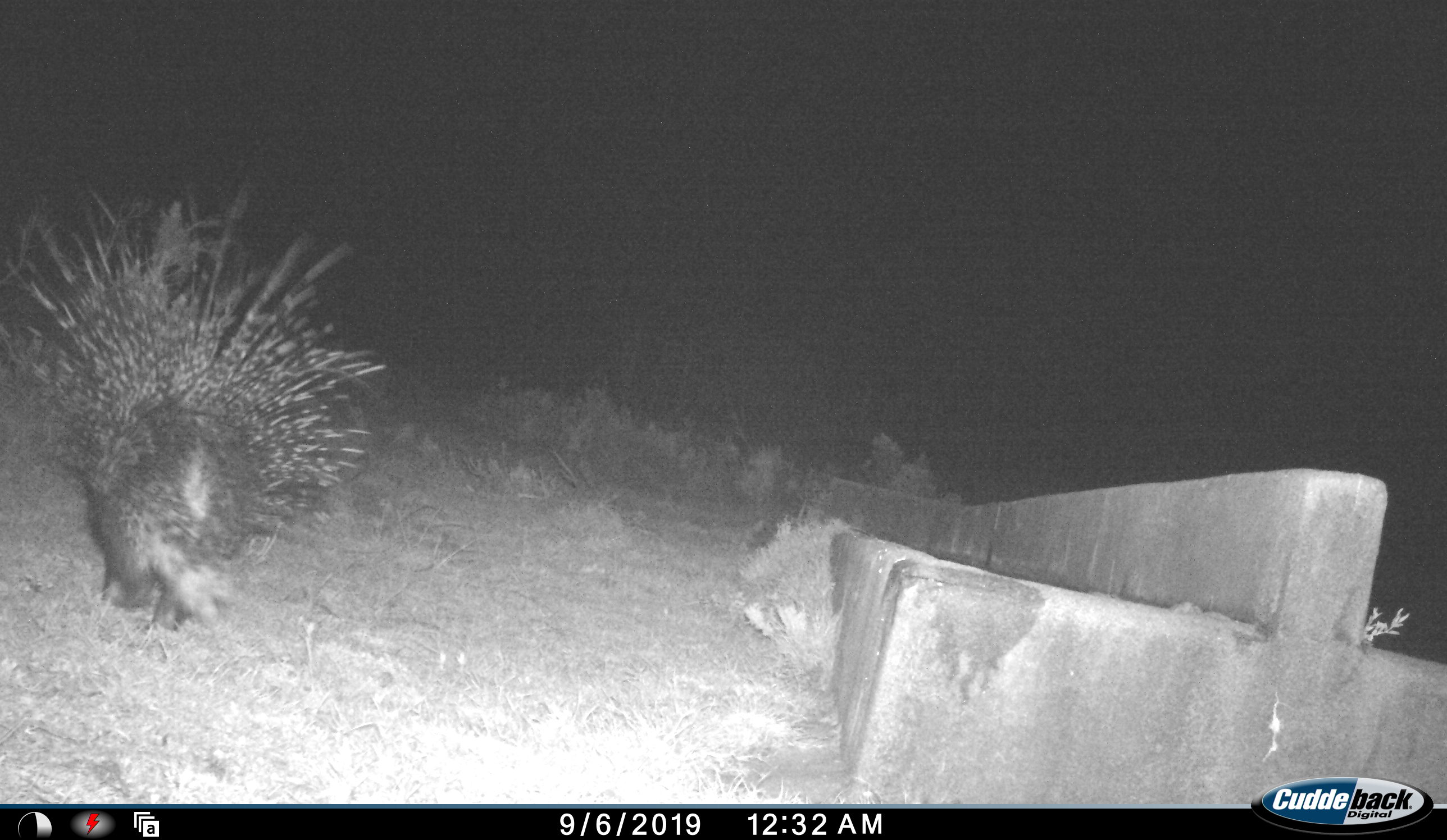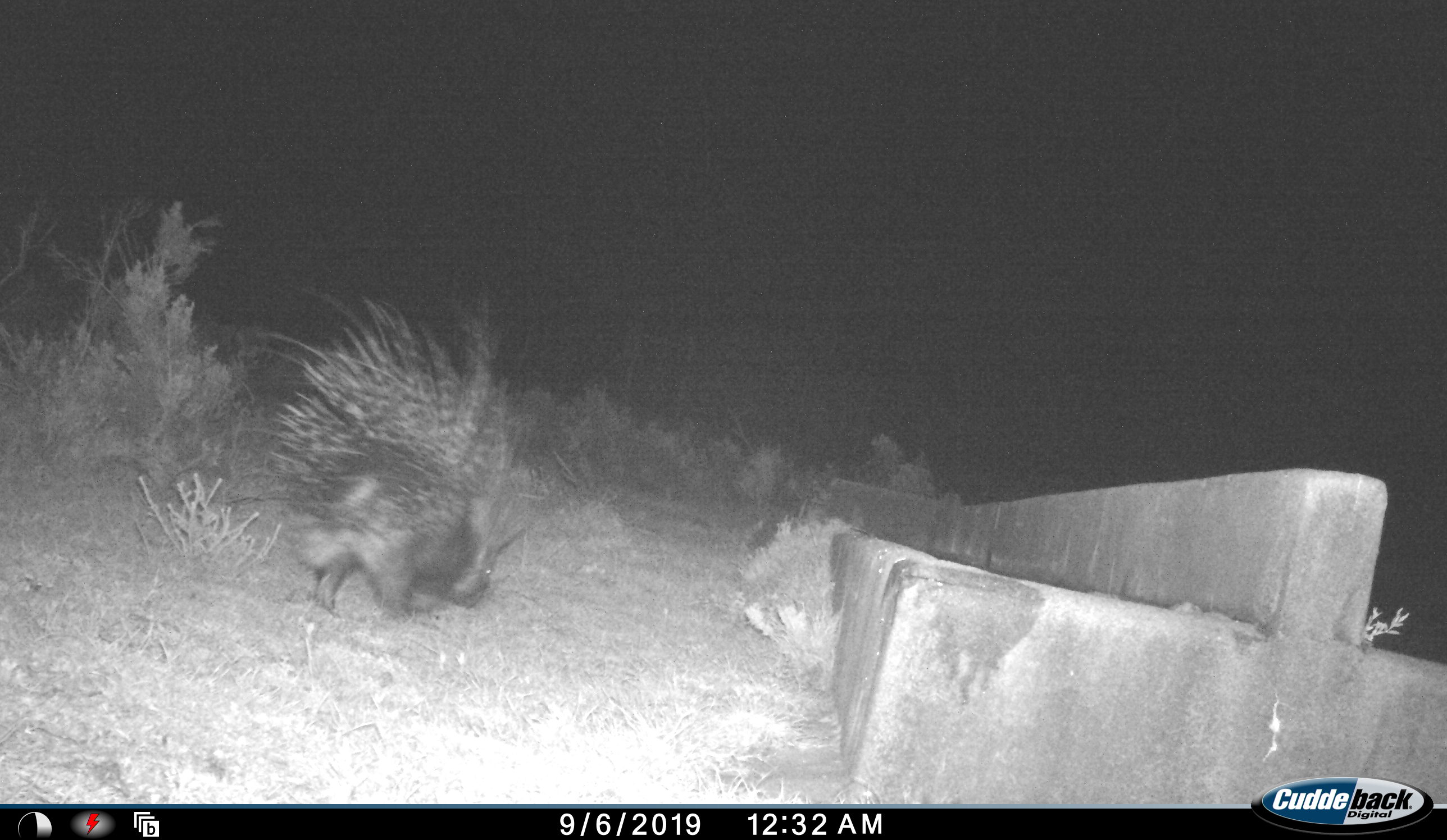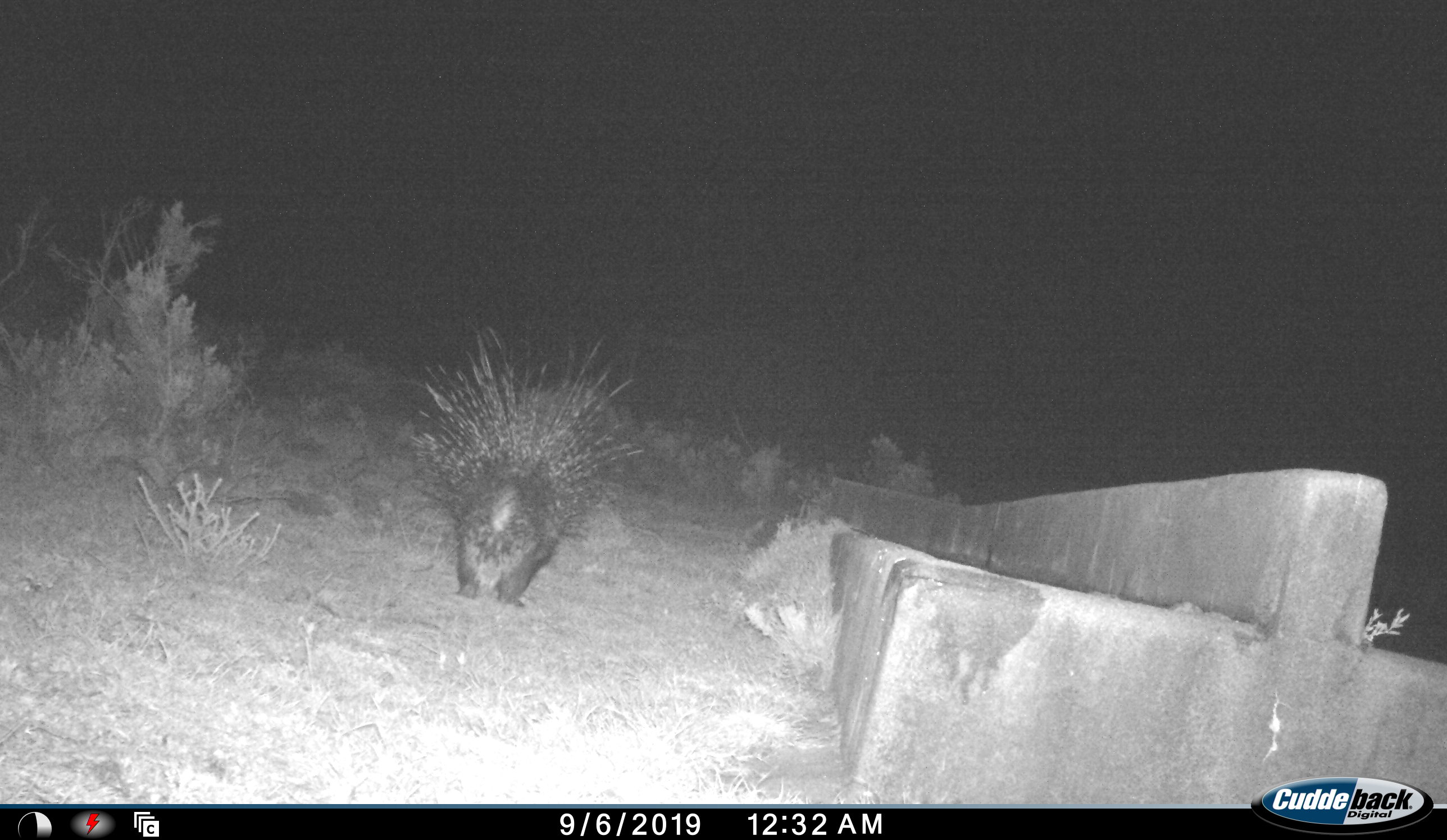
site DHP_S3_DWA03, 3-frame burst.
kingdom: Animalia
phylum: Chordata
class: Mammalia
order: Rodentia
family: Hystricidae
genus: Hystrix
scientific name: Hystrix cristata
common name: crested porcupine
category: porcupine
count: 1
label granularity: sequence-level